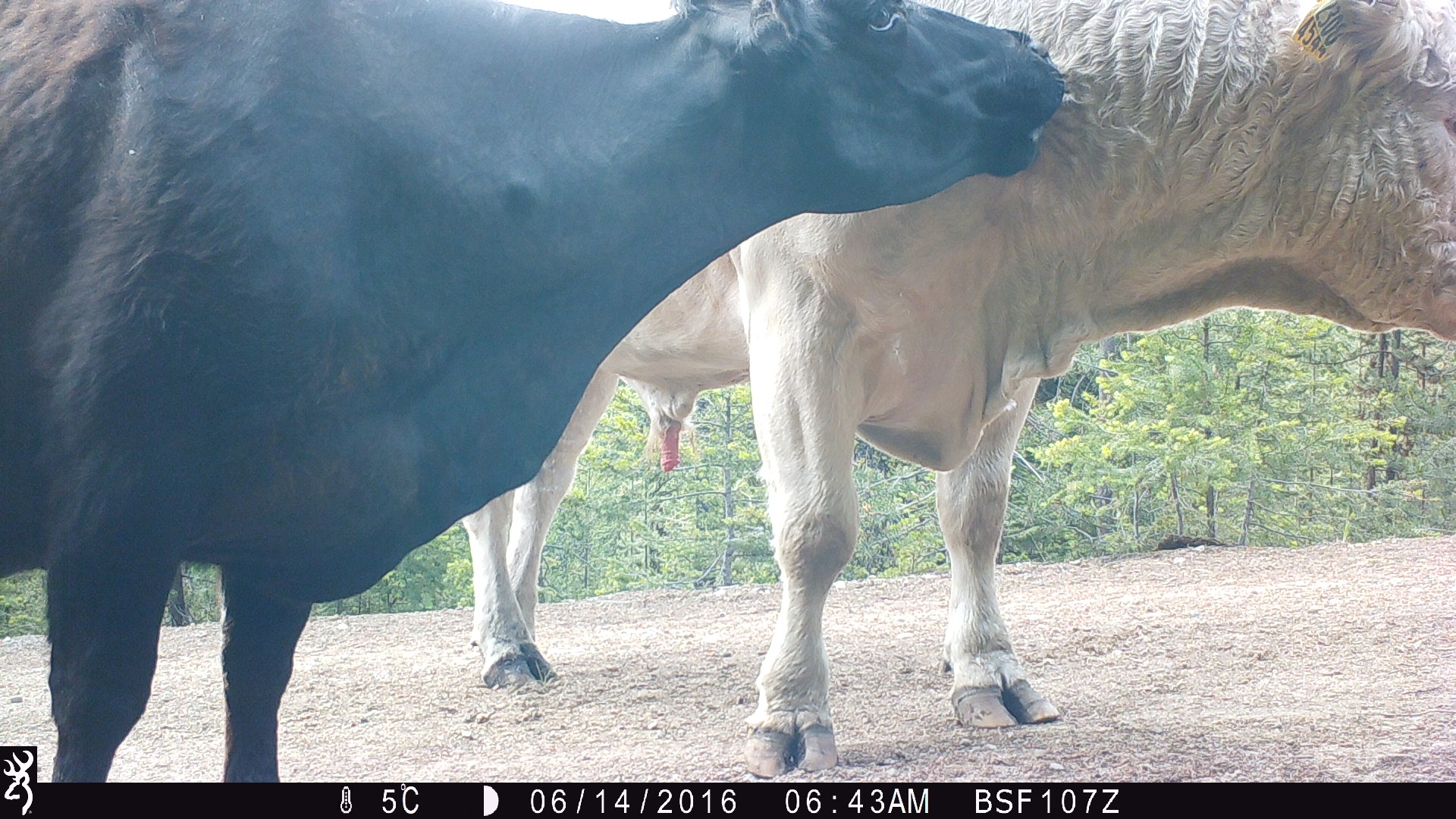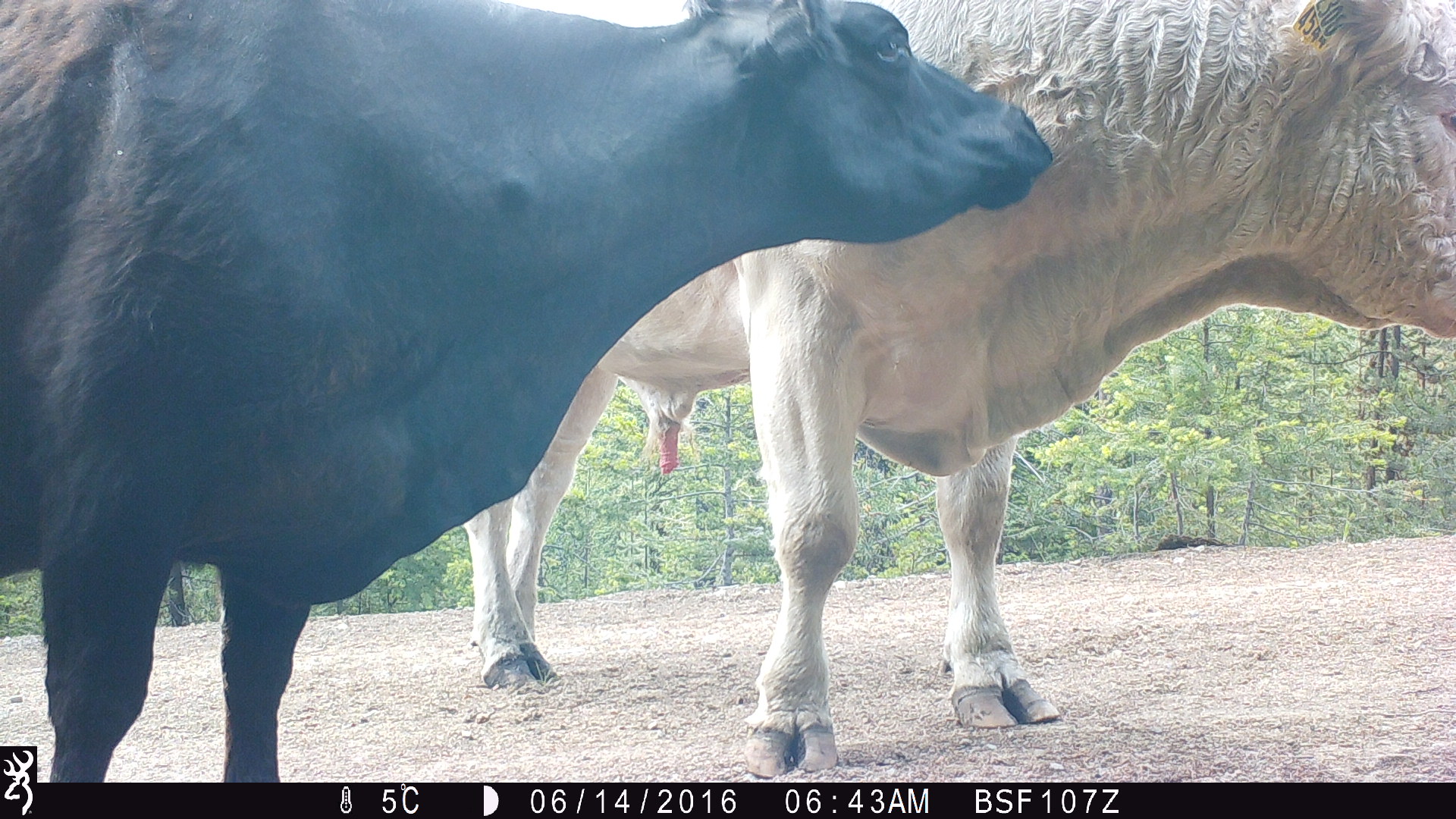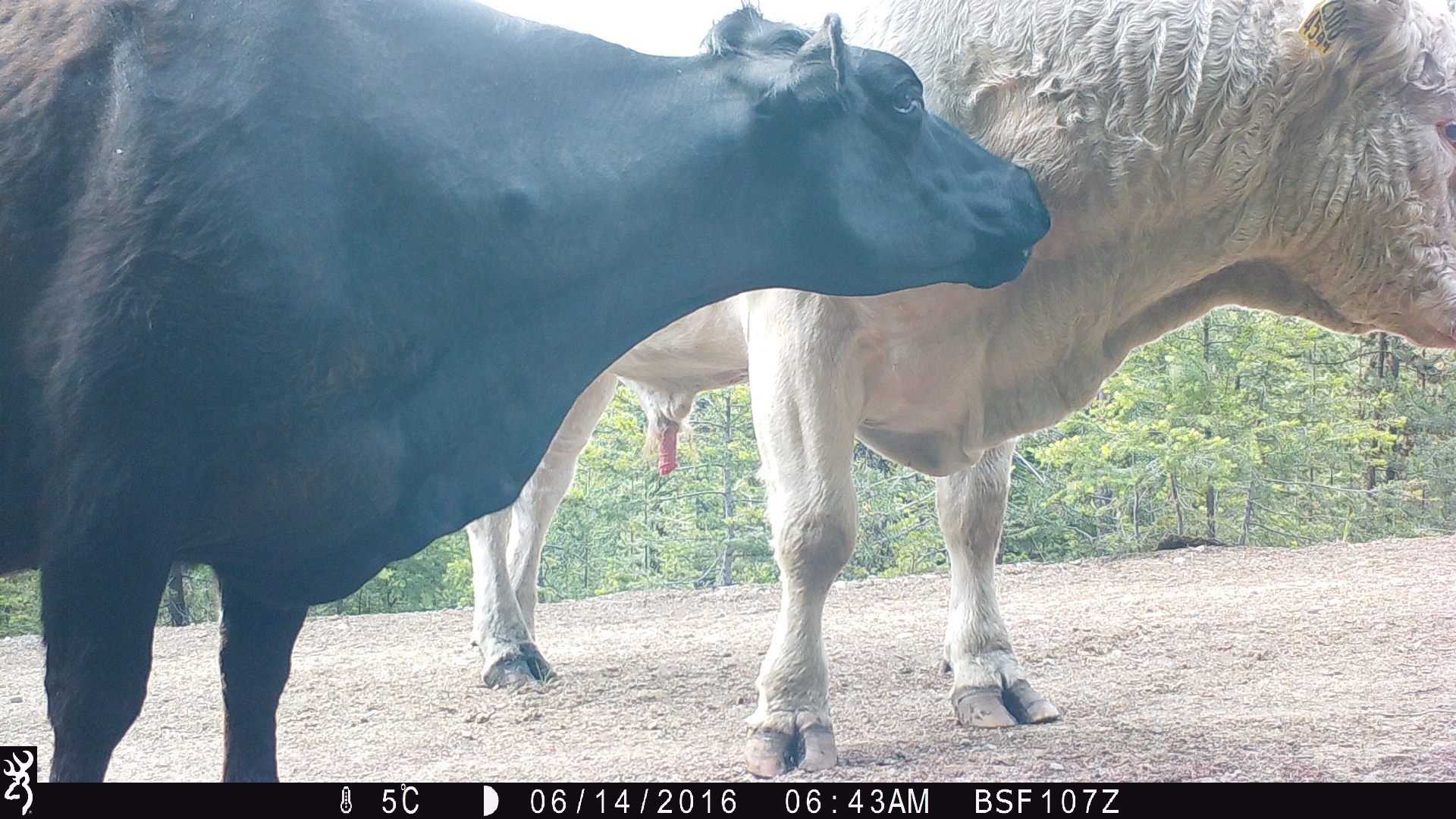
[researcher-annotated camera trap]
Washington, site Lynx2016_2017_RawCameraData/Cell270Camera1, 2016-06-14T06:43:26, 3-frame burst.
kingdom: Animalia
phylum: Chordata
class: Mammalia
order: Artiodactyla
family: Bovidae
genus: Bos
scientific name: Bos taurus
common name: domestic cattle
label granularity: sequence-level